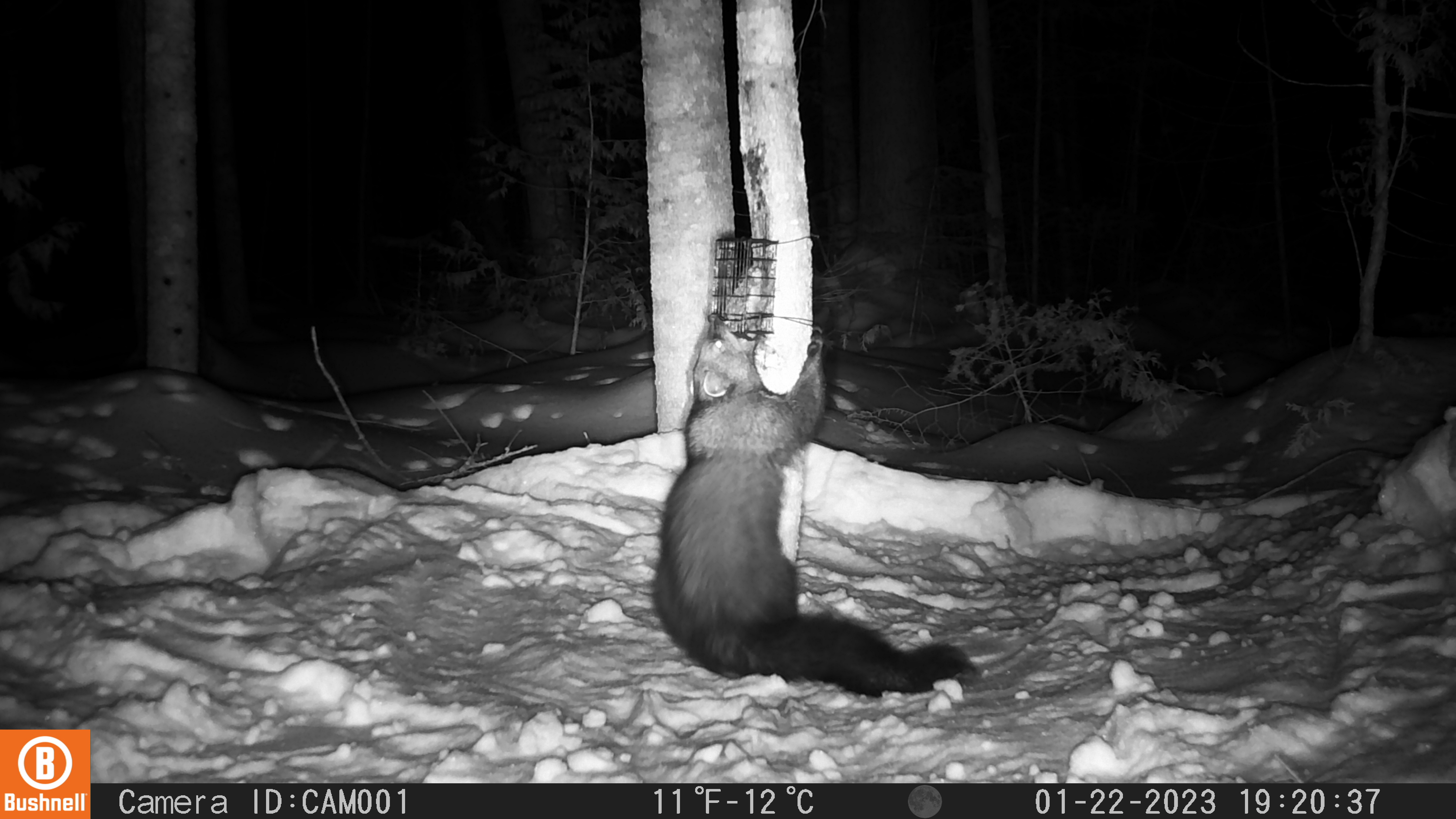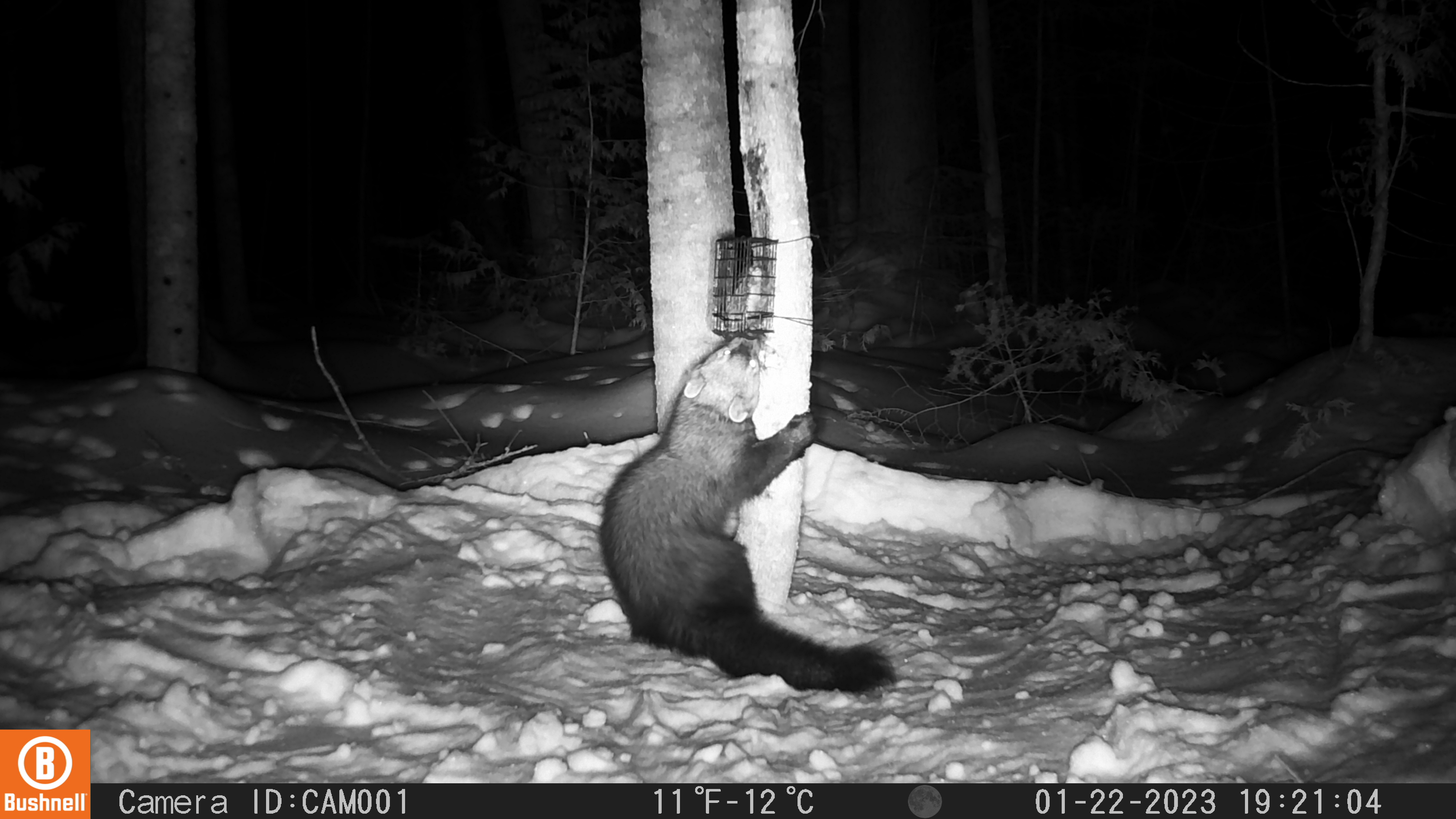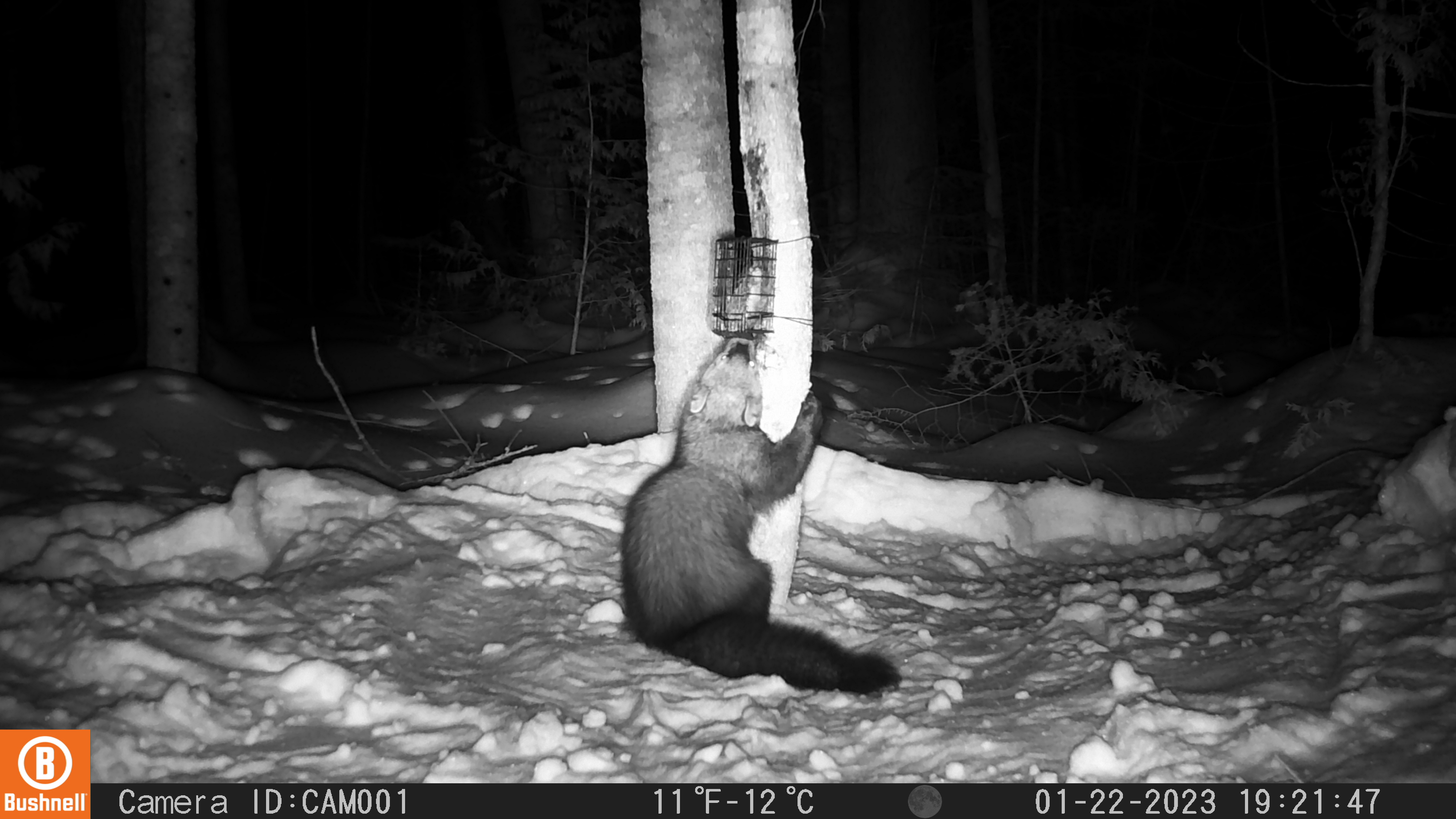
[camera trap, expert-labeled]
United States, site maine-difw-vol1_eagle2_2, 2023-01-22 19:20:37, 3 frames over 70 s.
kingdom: Animalia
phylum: Chordata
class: Mammalia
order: Carnivora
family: Mustelidae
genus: Pekania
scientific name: Pekania pennanti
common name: fisher